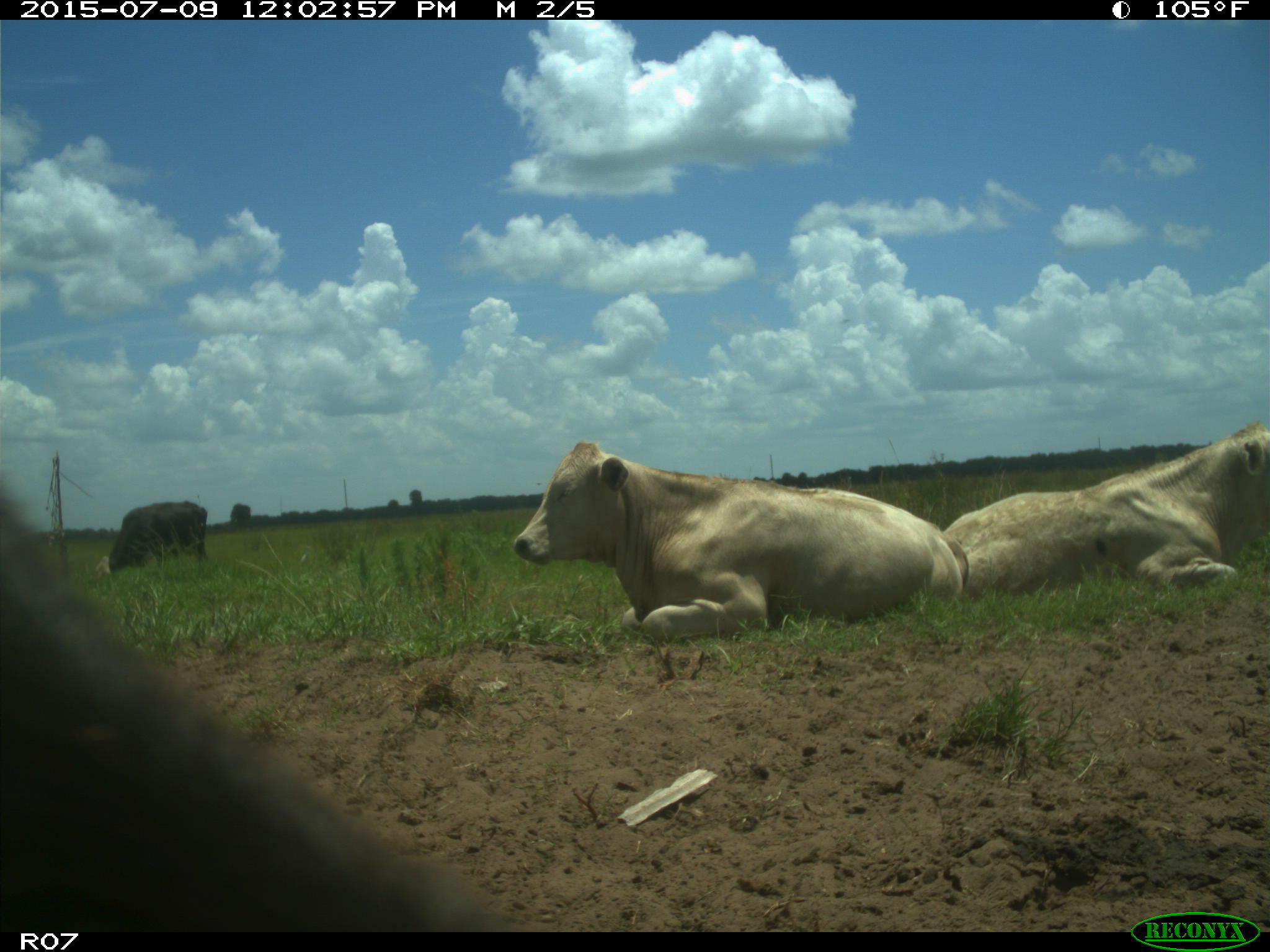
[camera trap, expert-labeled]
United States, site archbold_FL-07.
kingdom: Animalia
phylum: Chordata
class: Mammalia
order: Artiodactyla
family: Bovidae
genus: Bos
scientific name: Bos taurus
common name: domestic cow